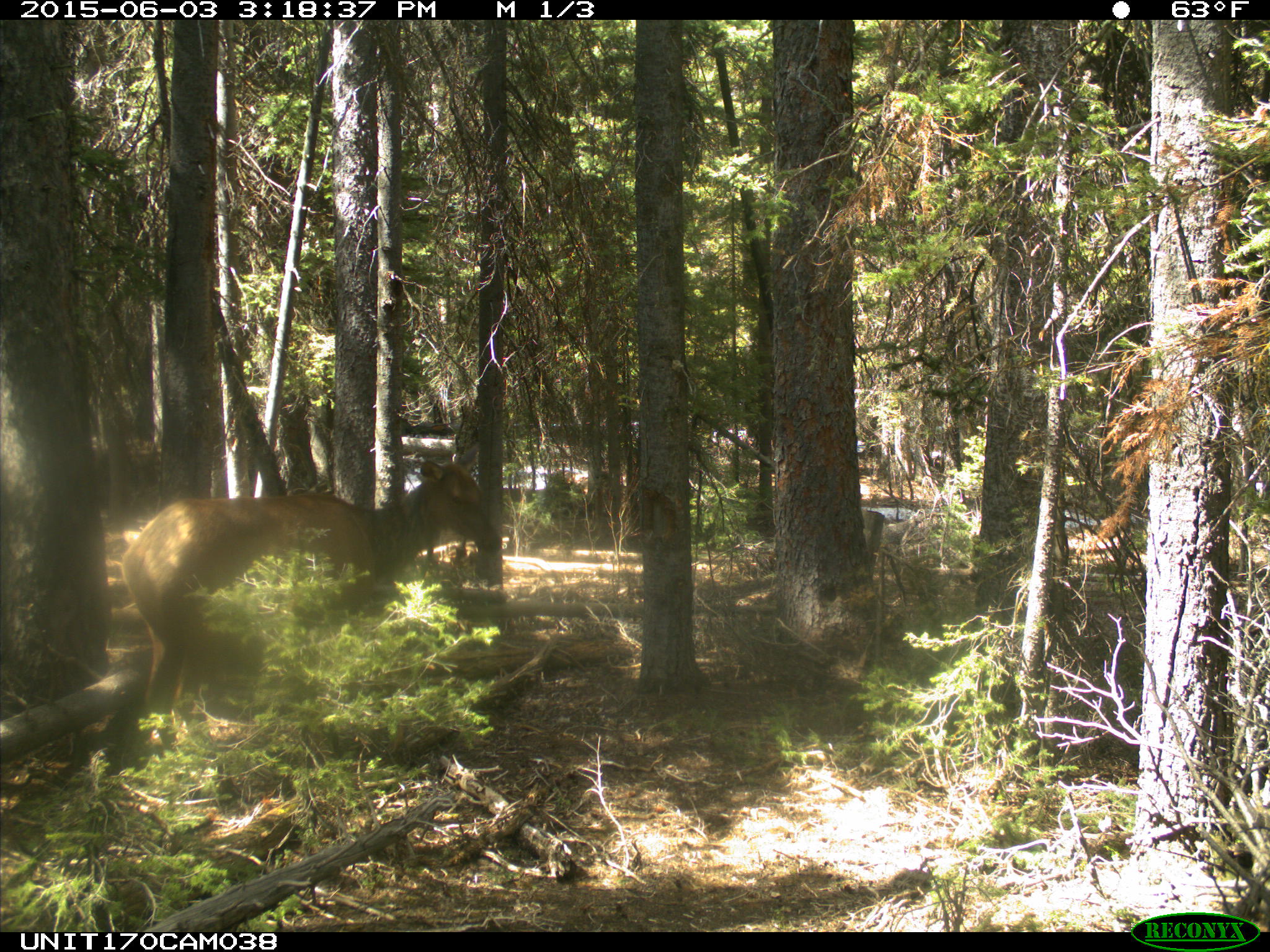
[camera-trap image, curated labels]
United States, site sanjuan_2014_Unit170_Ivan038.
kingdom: Animalia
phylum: Chordata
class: Mammalia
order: Artiodactyla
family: Cervidae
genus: Cervus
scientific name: Cervus elaphus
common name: red deer